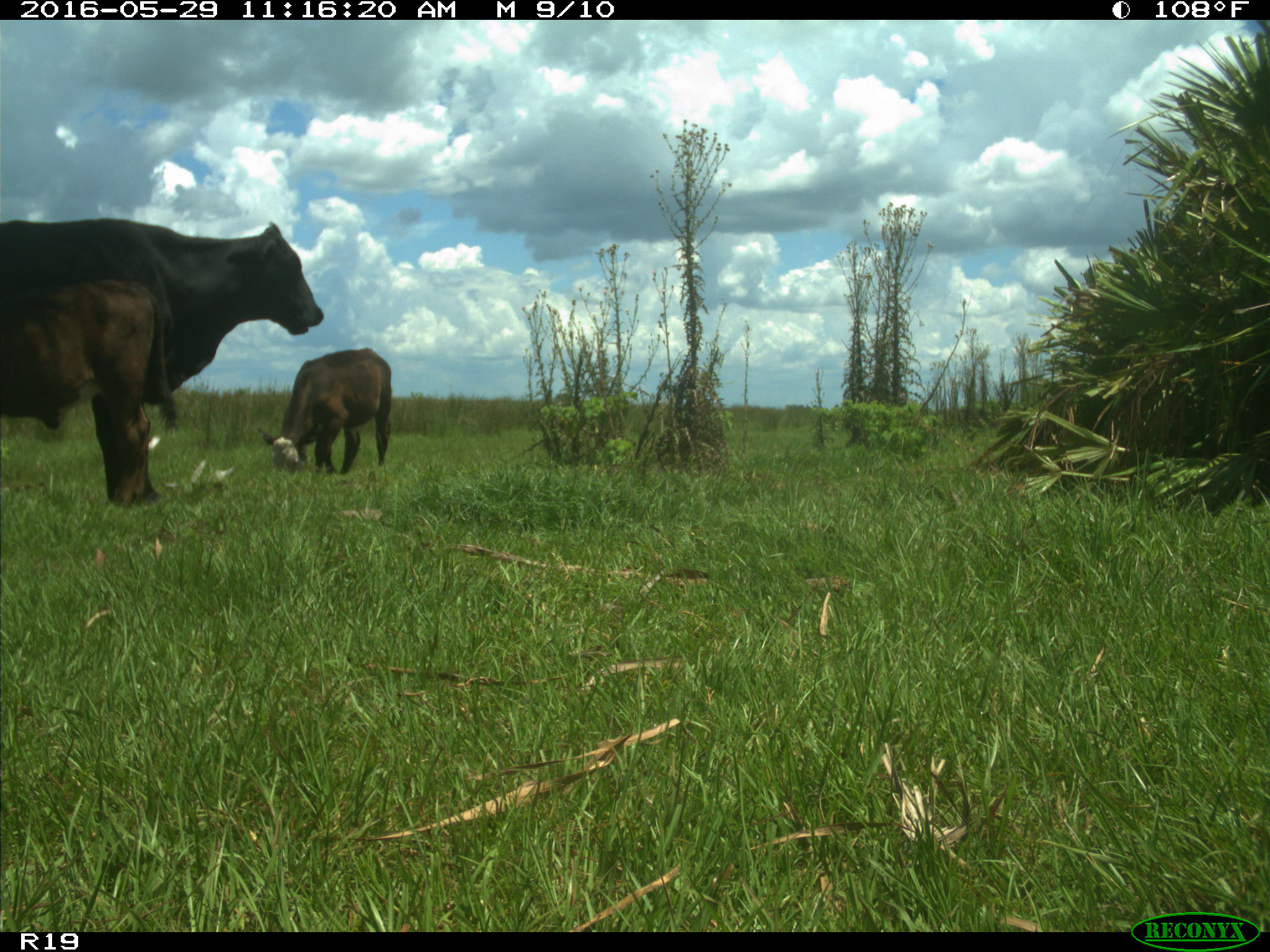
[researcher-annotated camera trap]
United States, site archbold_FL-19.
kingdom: Animalia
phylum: Chordata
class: Mammalia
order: Artiodactyla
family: Bovidae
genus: Bos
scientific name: Bos taurus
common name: domestic cow